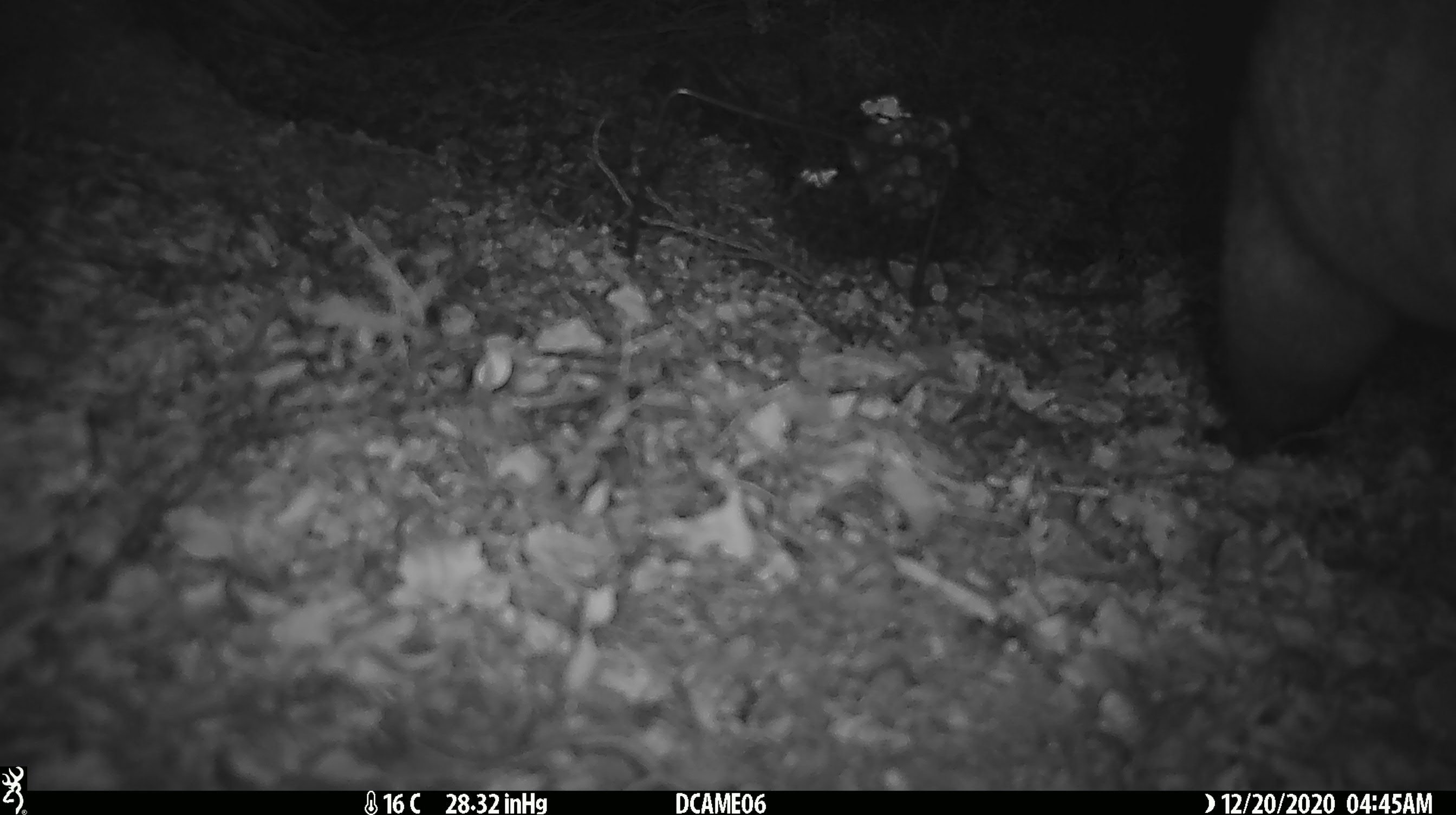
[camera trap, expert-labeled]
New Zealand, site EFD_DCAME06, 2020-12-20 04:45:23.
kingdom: Animalia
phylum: Chordata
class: Mammalia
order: Diprotodontia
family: Phalangeridae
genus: Trichosurus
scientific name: Trichosurus vulpecula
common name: common brushtail possum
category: possum